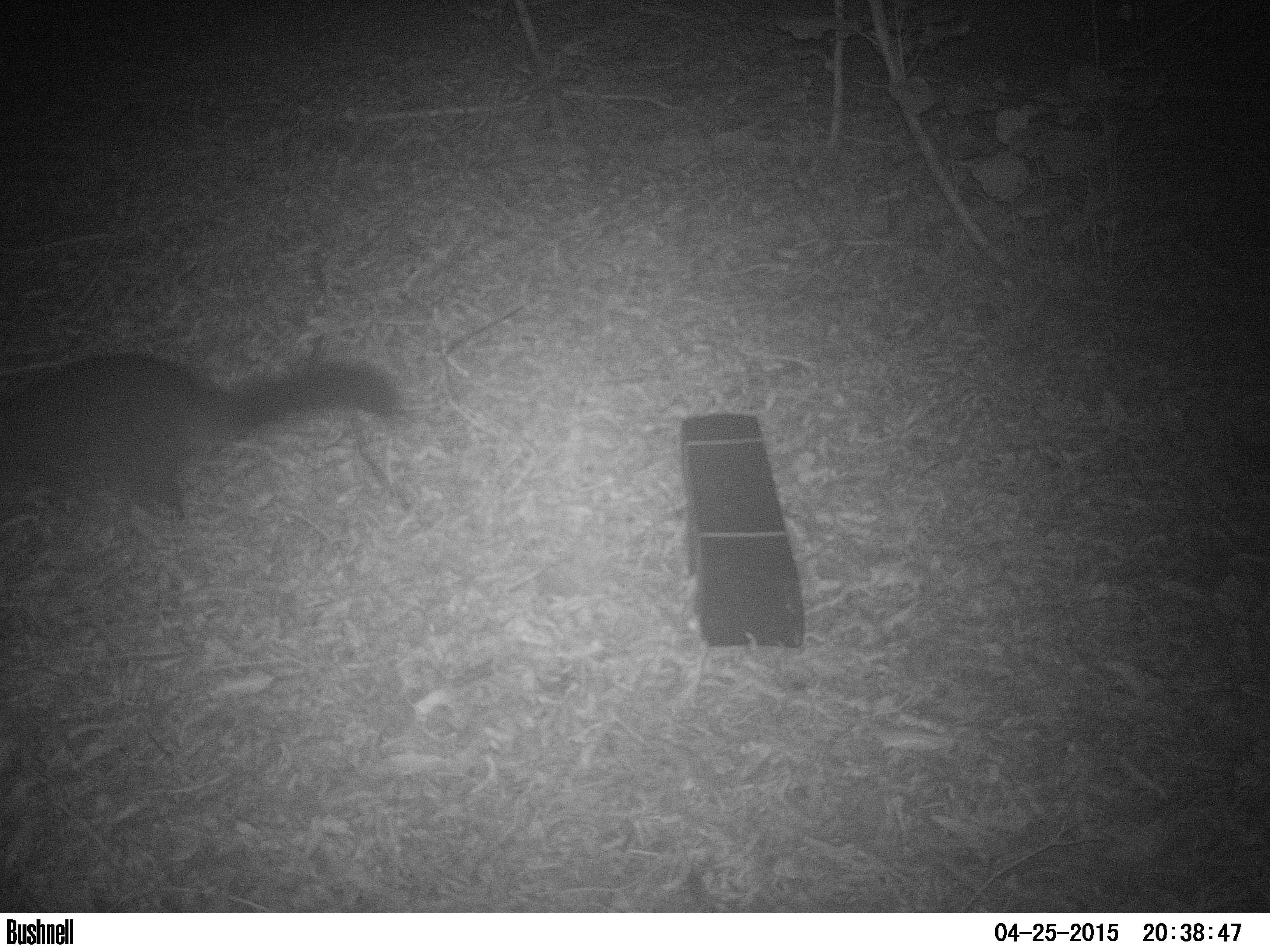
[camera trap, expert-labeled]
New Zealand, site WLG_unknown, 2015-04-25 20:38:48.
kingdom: Animalia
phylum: Chordata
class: Mammalia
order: Diprotodontia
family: Phalangeridae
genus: Trichosurus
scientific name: Trichosurus vulpecula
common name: common brushtail possum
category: possum